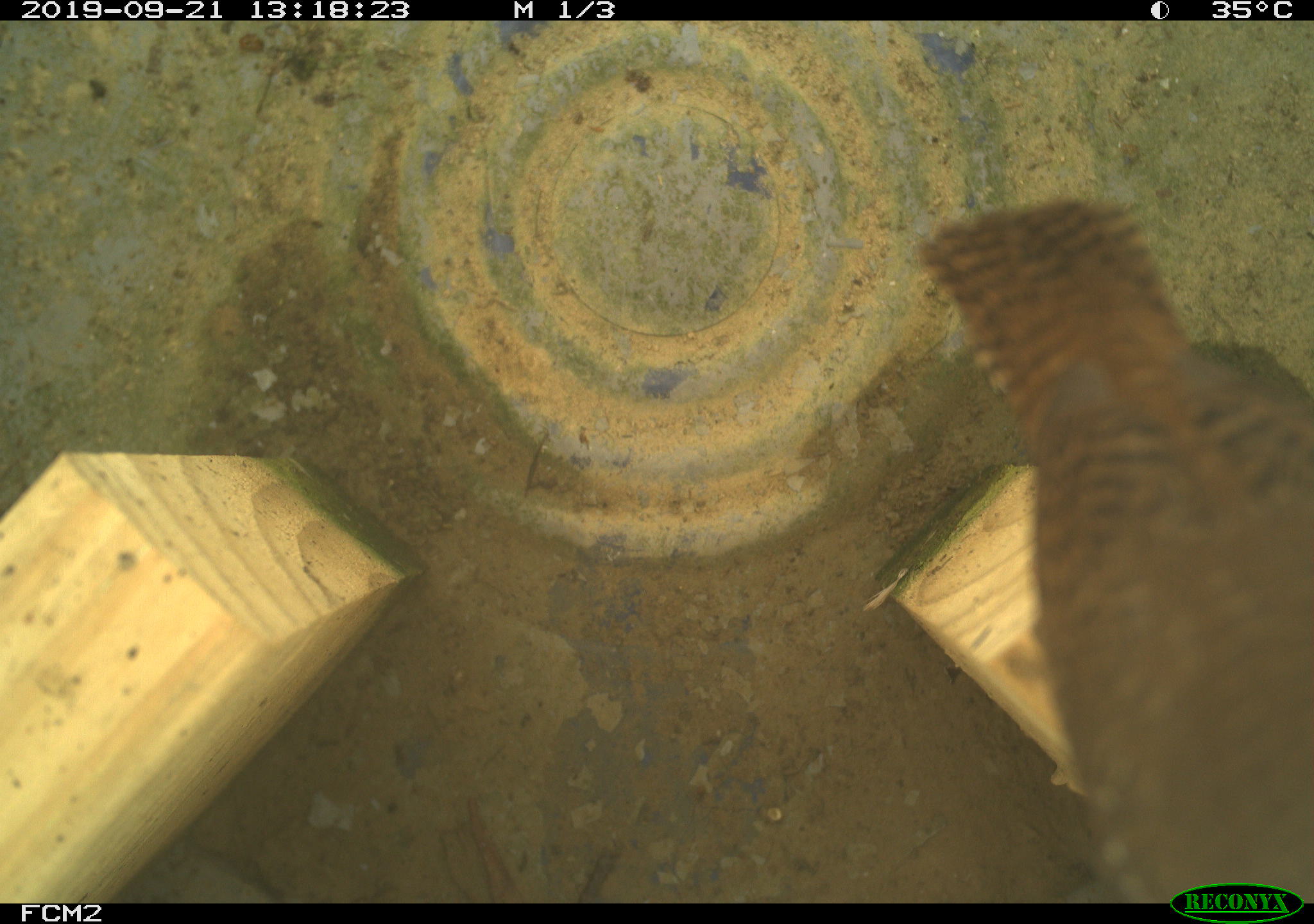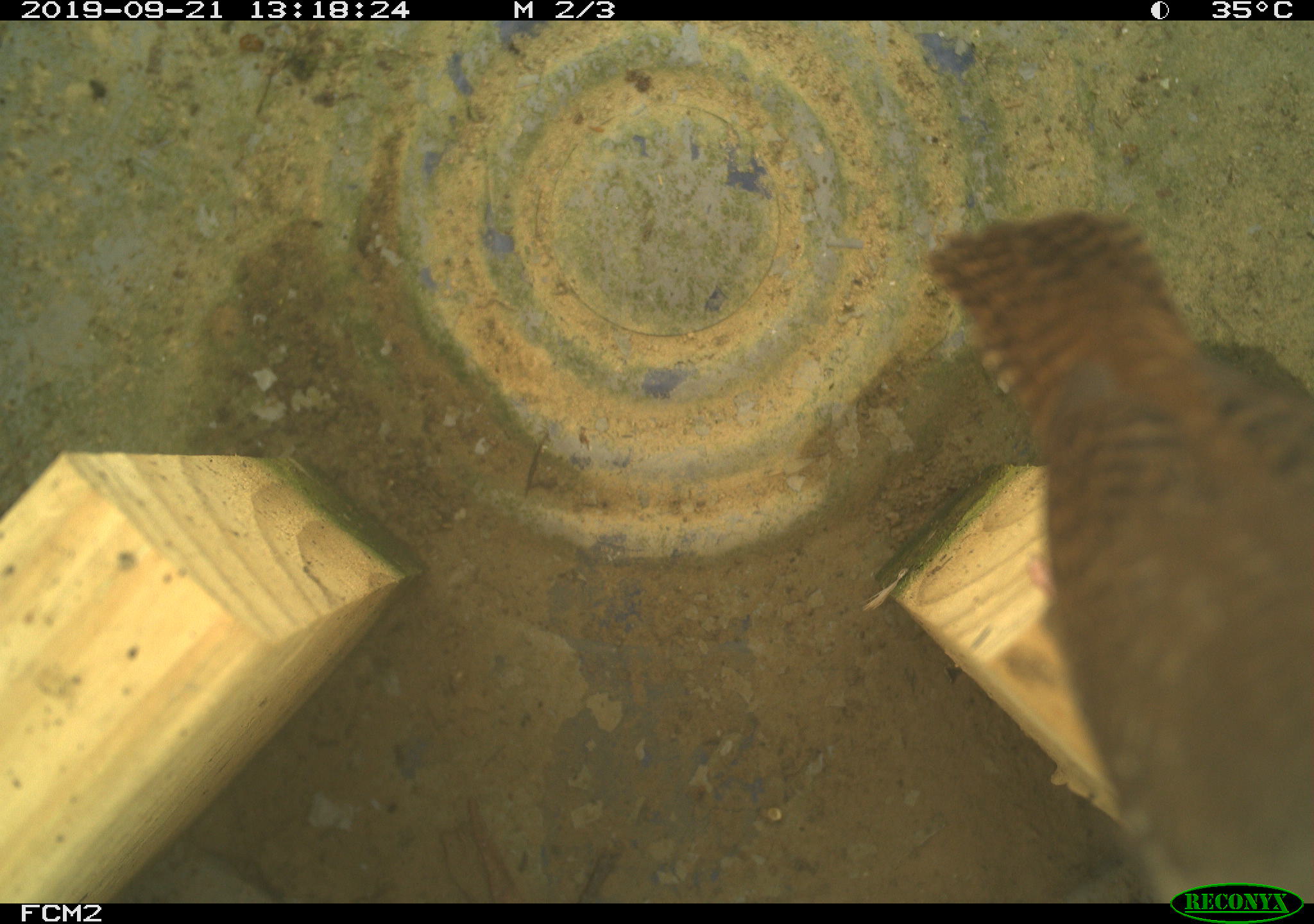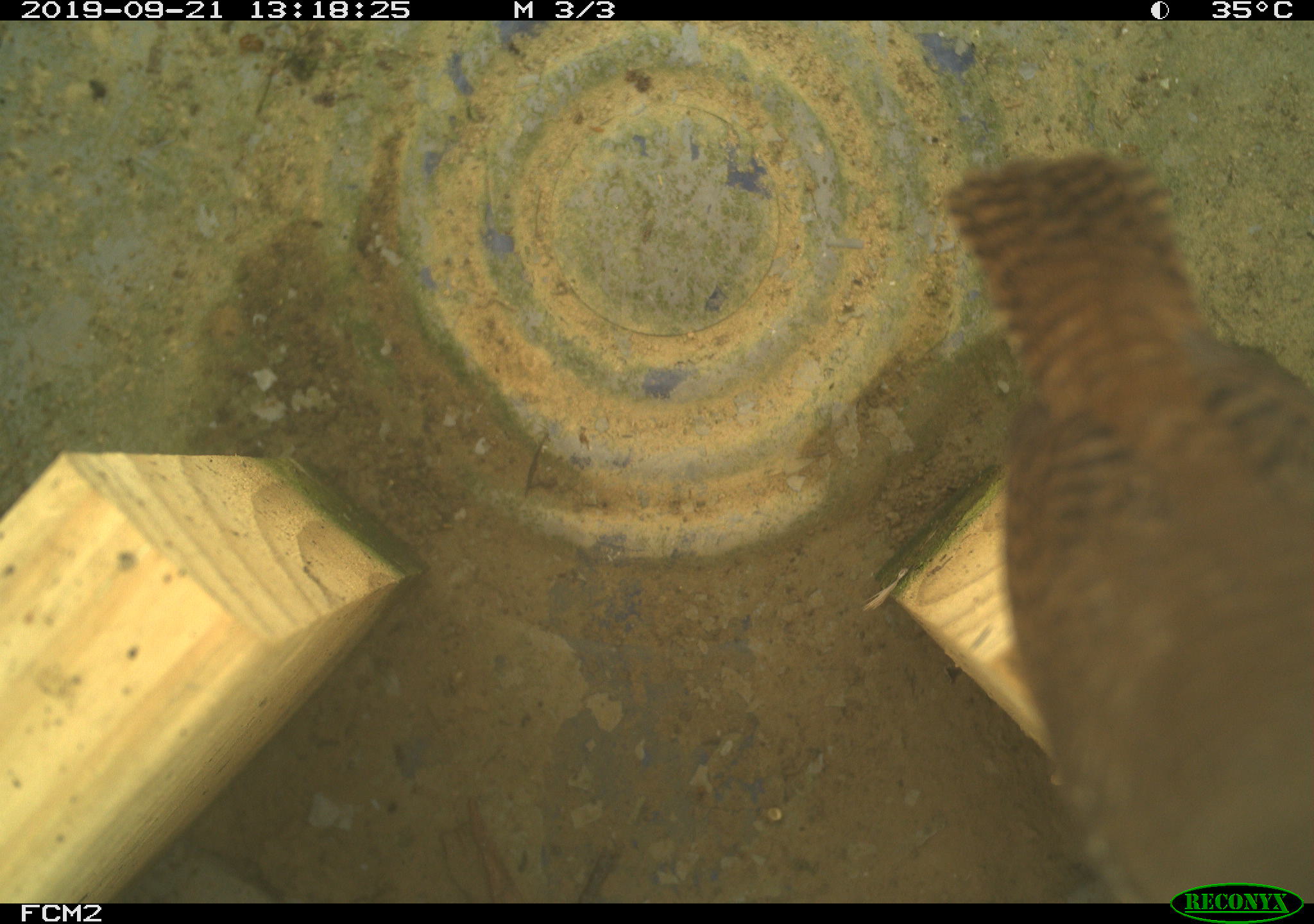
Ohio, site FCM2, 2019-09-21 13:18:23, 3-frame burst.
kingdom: Animalia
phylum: Chordata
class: Aves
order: Passeriformes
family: Troglodytidae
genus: Troglodytes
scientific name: Troglodytes aedon aedon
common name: northern house wren